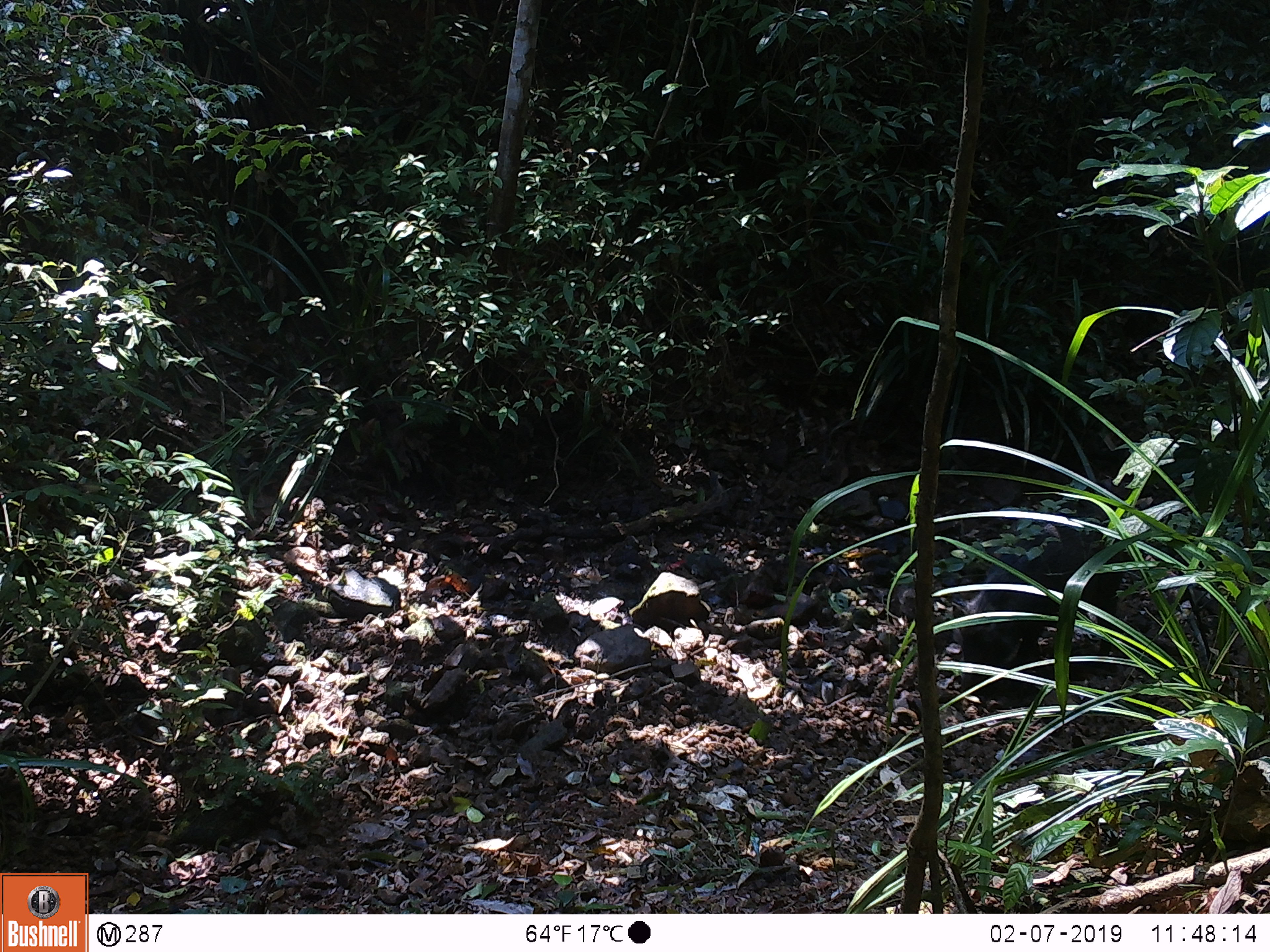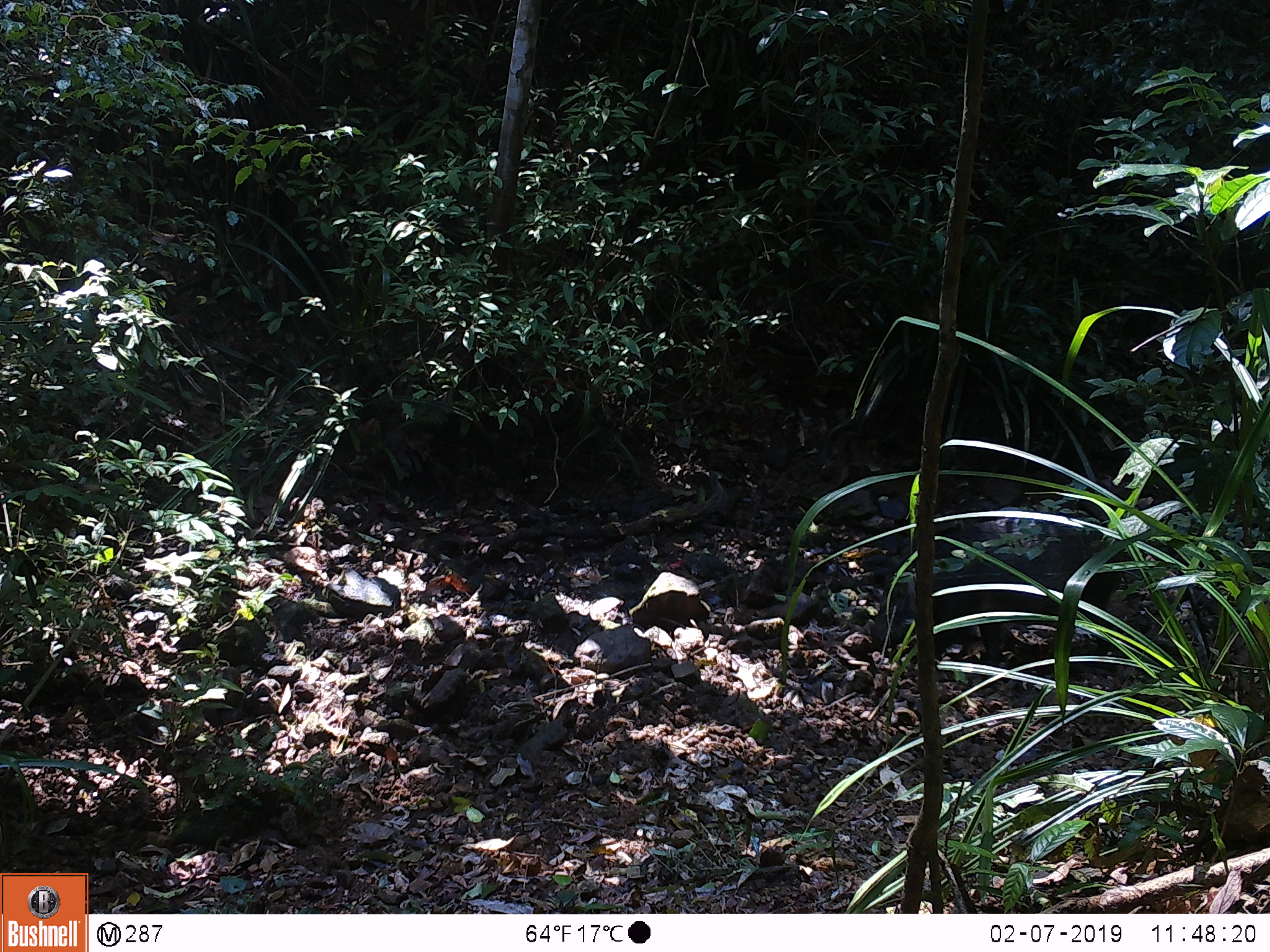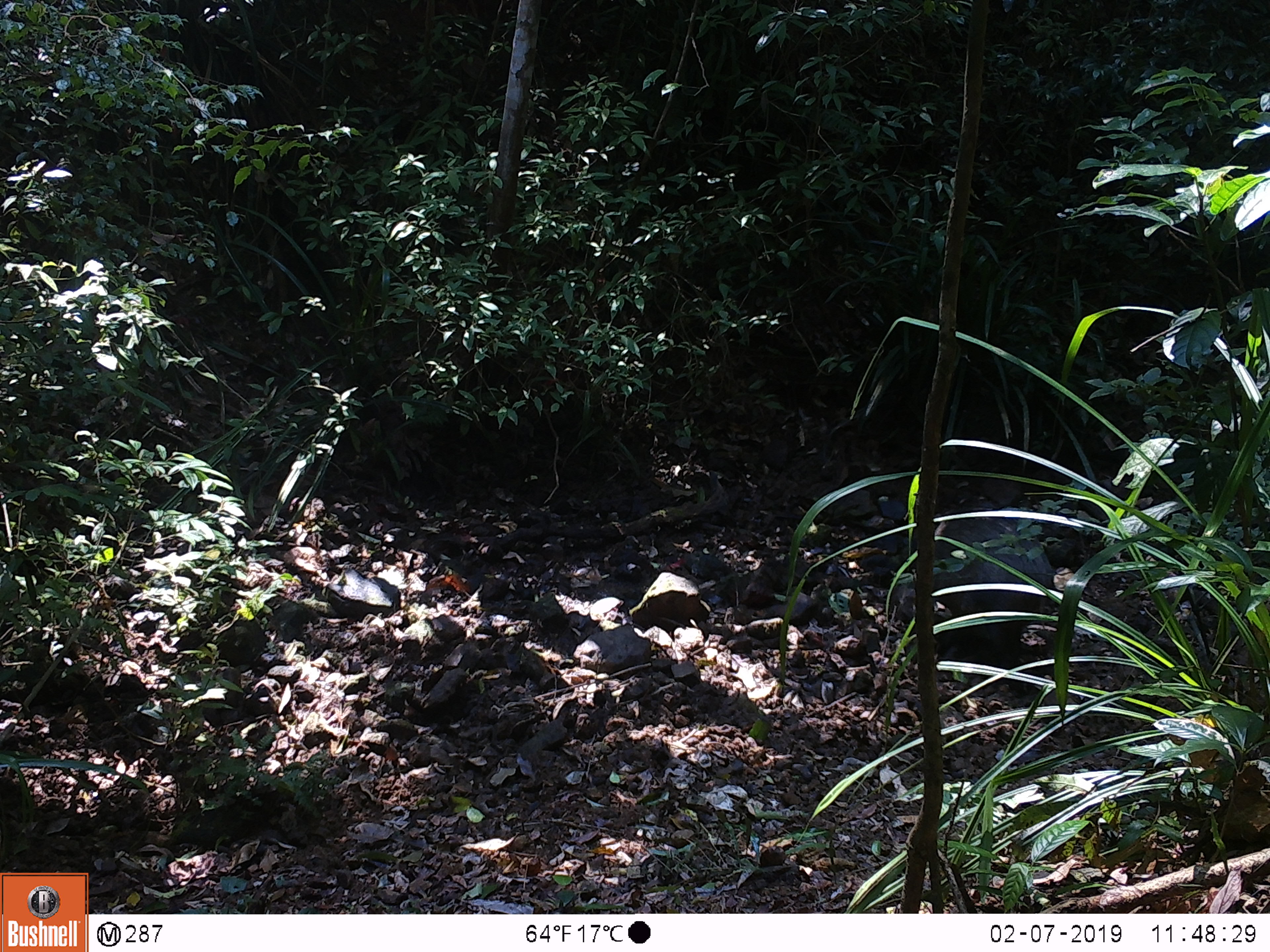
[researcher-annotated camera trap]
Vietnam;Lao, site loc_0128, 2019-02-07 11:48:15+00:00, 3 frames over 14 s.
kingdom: Animalia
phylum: Chordata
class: Mammalia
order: Artiodactyla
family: Suidae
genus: Sus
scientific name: Sus scrofa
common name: eurasian wild pig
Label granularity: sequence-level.